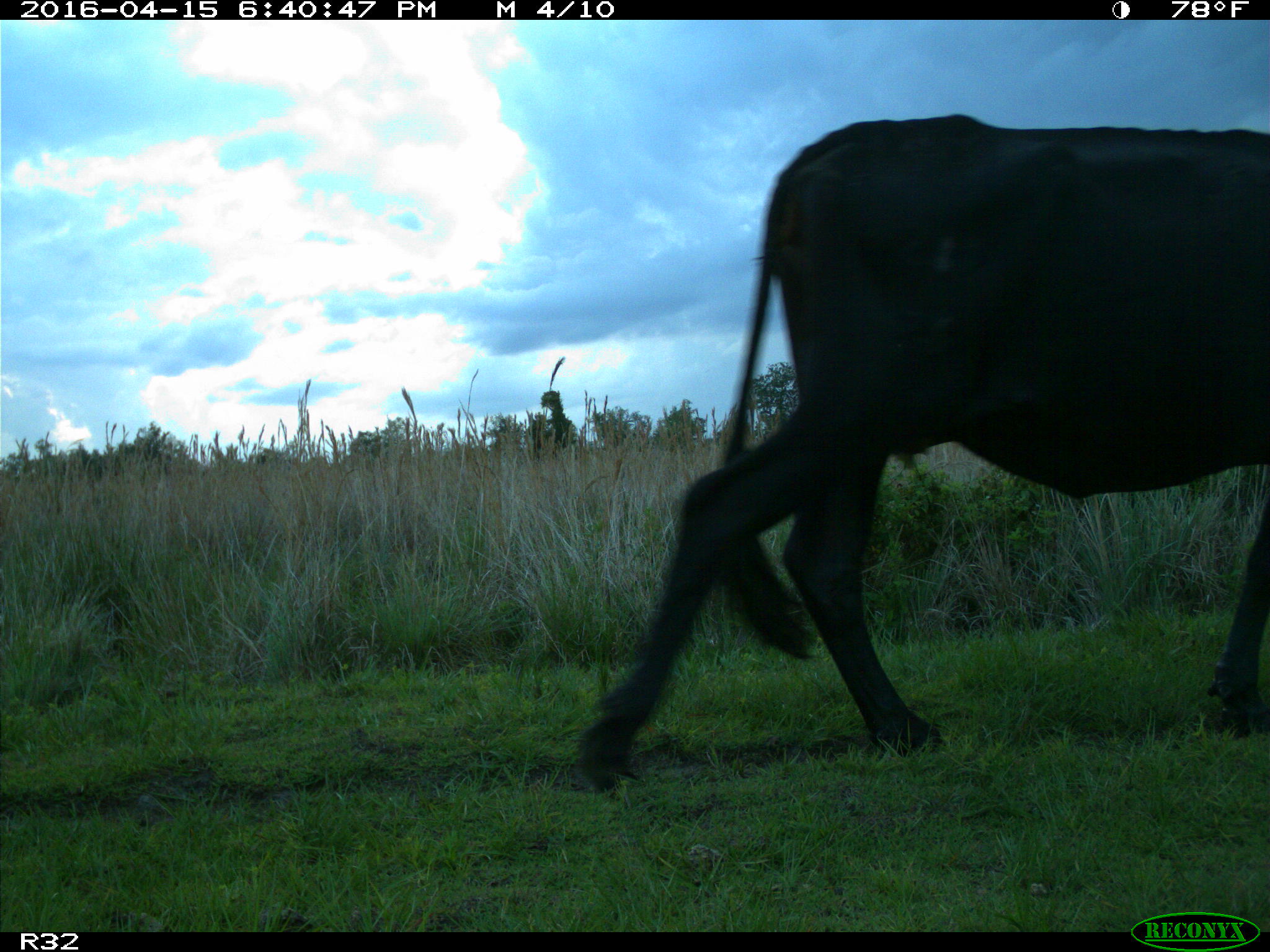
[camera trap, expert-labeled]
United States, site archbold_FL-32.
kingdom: Animalia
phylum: Chordata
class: Mammalia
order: Artiodactyla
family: Bovidae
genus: Bos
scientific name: Bos taurus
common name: domestic cow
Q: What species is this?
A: Bos taurus (domestic cow).